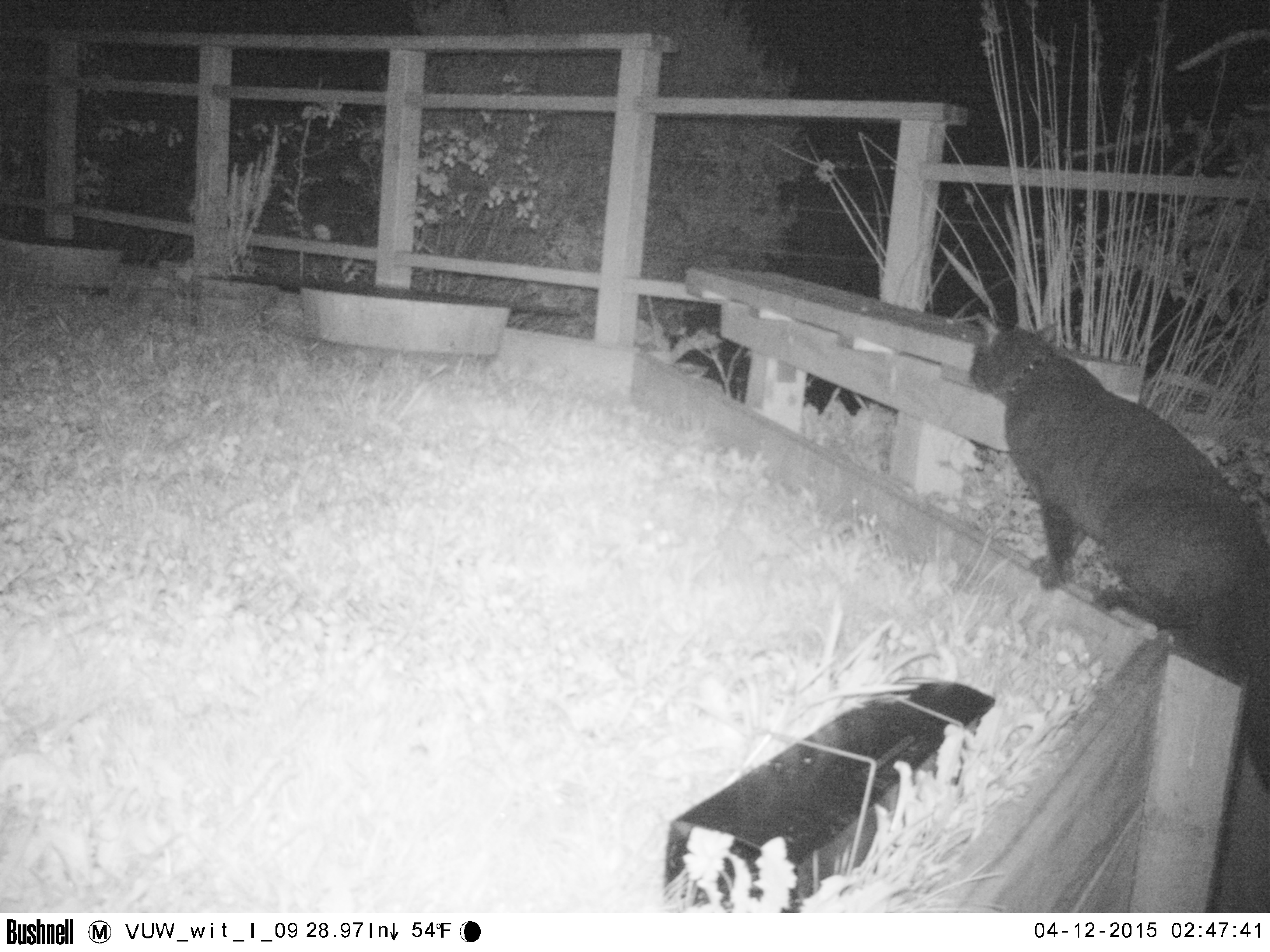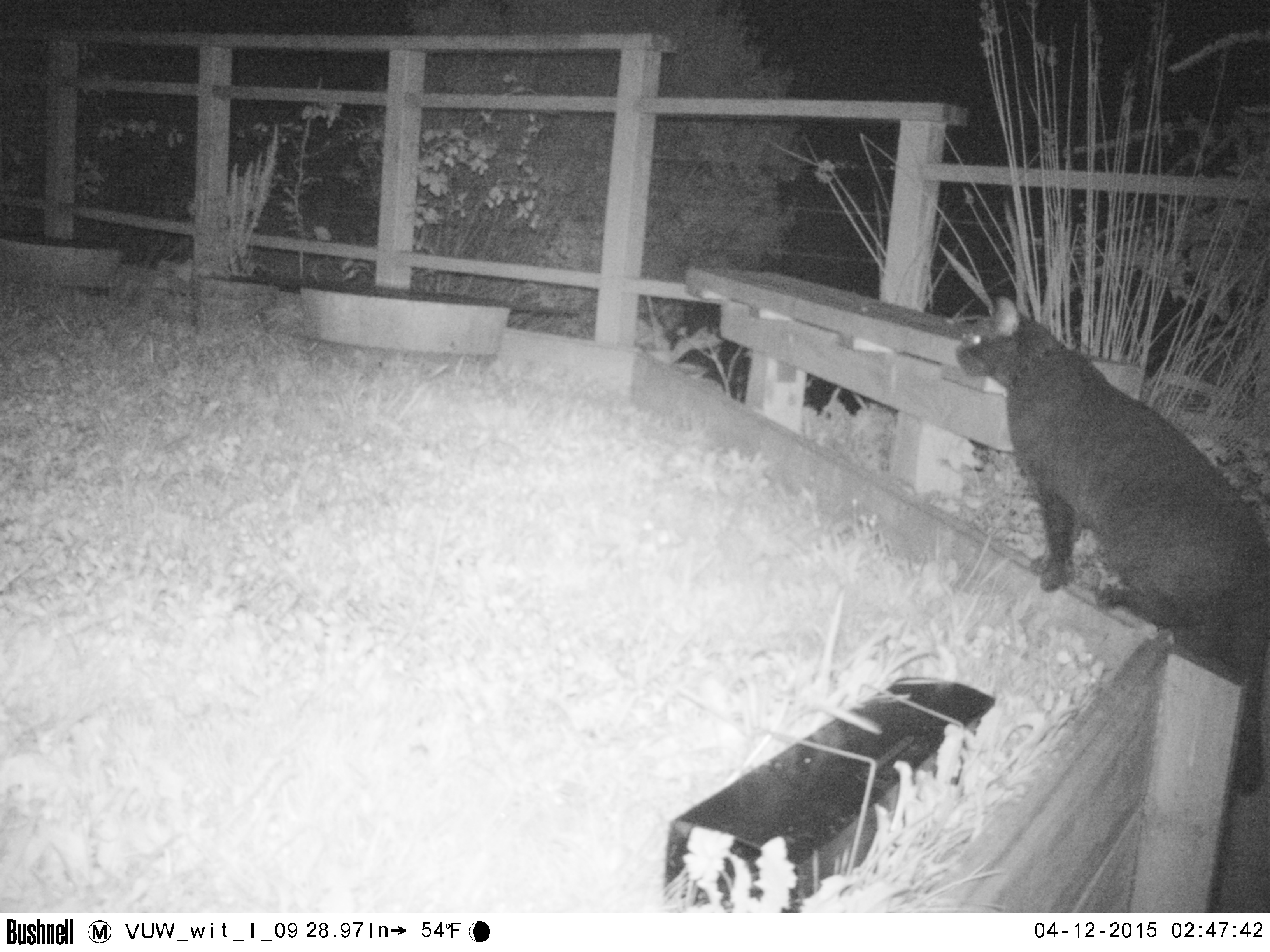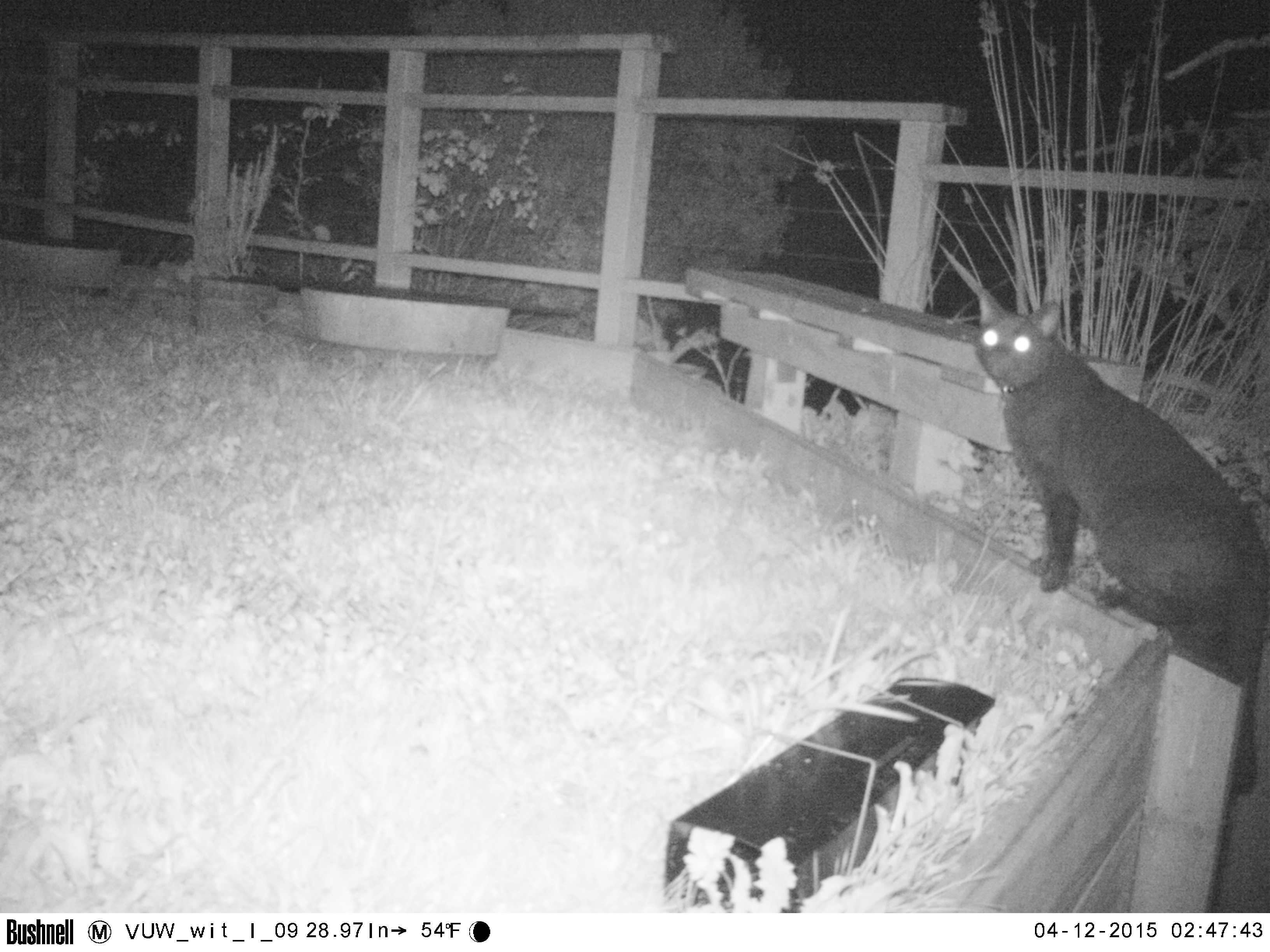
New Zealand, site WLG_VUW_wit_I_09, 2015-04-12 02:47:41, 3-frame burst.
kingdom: Animalia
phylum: Chordata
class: Mammalia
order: Carnivora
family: Felidae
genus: Felis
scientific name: Felis catus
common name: domestic cat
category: cat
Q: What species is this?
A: Cat (domestic cat) (Felis catus).